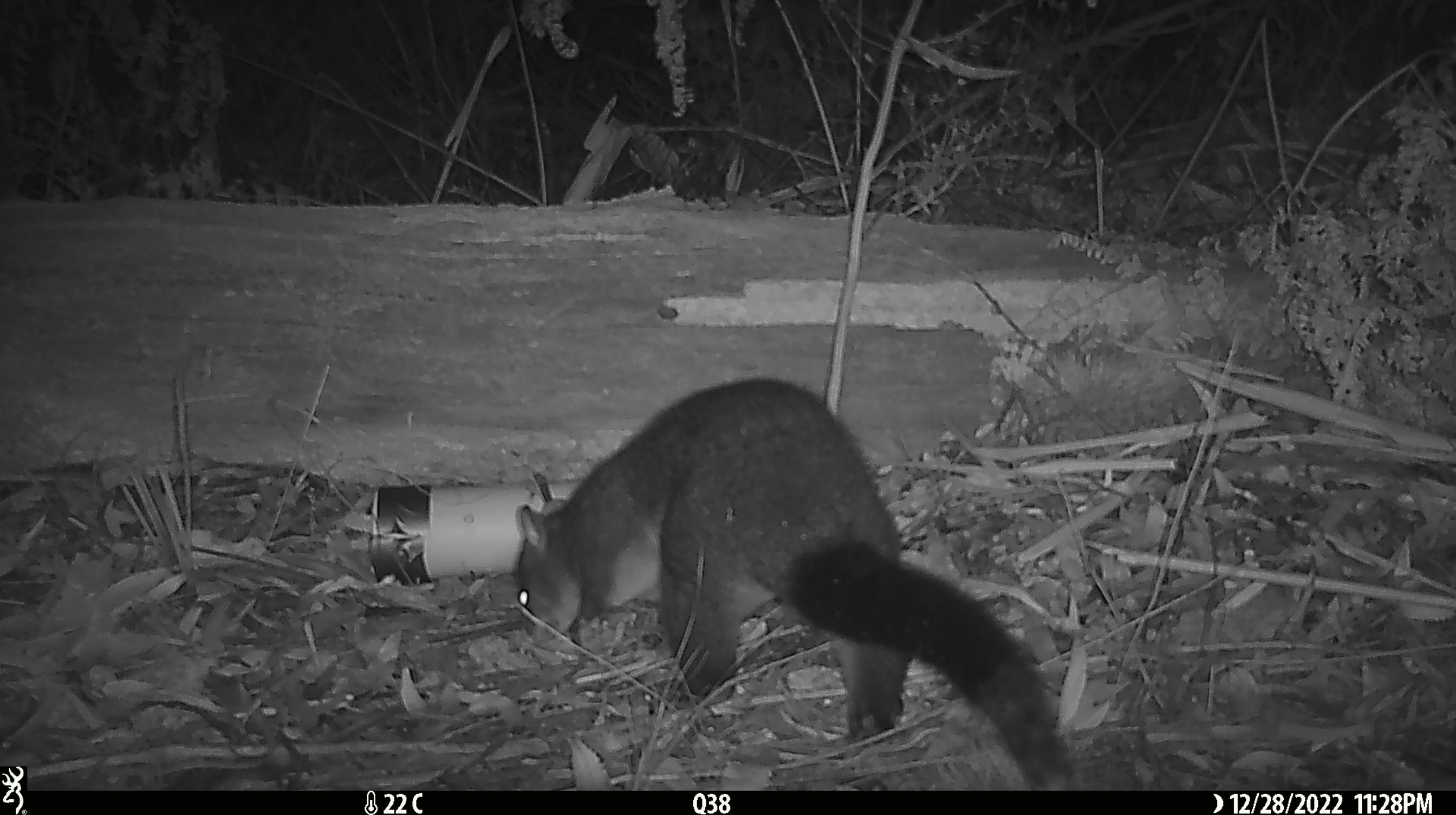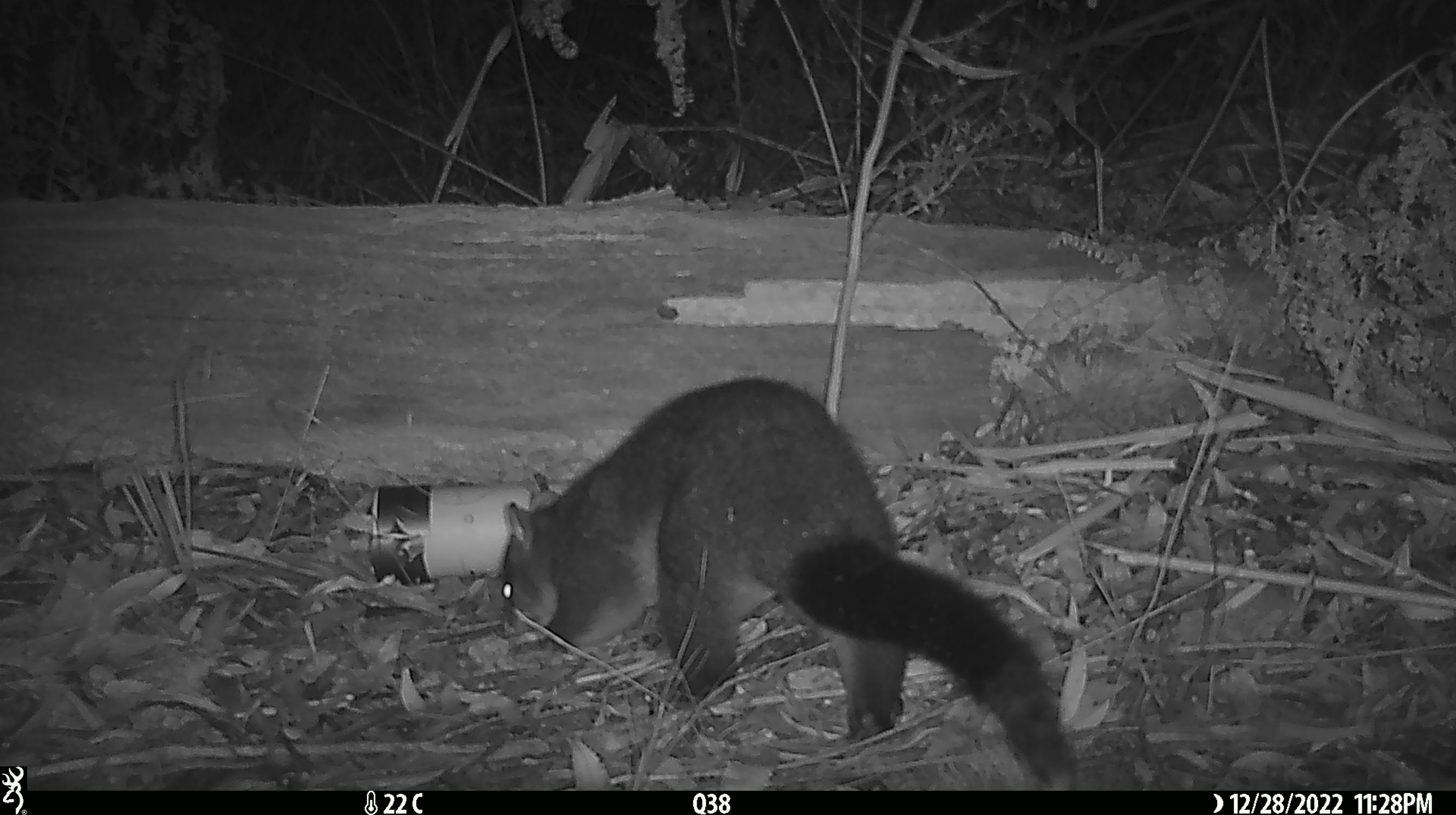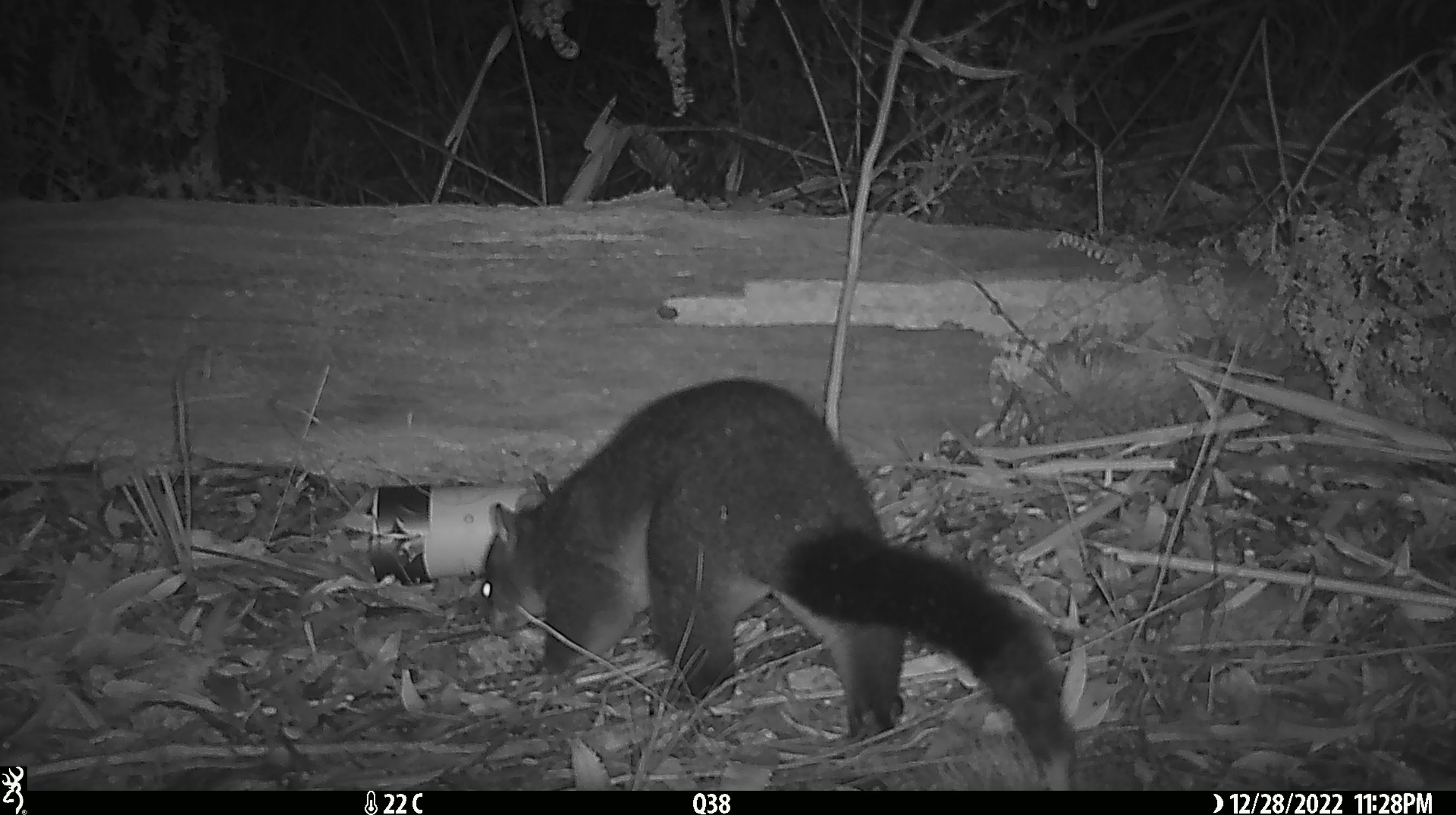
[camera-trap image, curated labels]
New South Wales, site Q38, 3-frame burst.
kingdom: Animalia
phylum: Chordata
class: Mammalia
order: Diprotodontia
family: Phalangeridae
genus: Trichosurus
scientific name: Trichosurus vulpecula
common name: common brushtail possum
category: possum